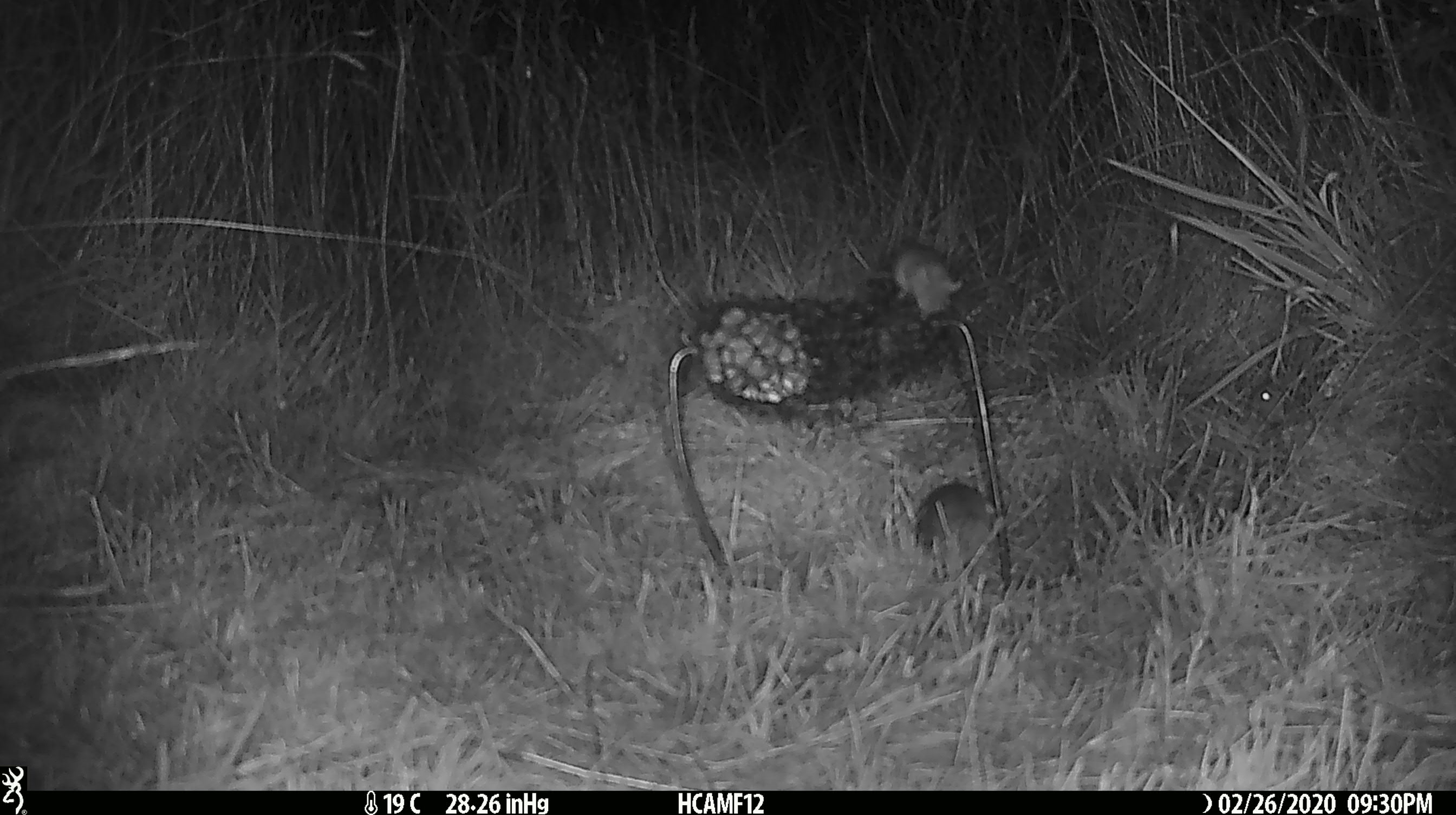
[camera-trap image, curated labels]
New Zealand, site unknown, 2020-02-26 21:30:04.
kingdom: Animalia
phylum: Chordata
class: Mammalia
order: Rodentia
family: Muridae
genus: Mus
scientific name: Mus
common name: mouse